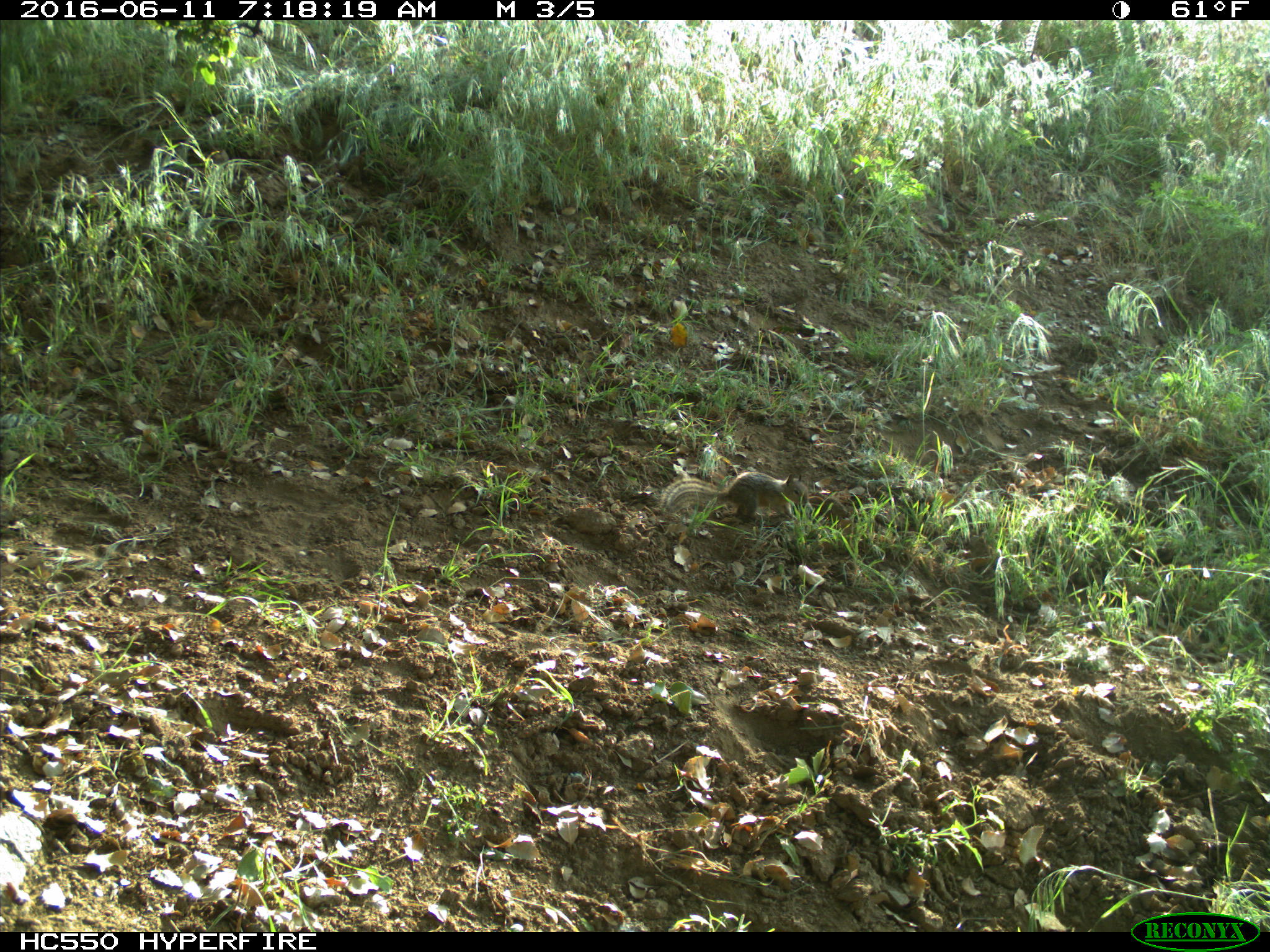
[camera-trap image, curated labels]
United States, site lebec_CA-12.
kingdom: Animalia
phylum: Chordata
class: Mammalia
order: Rodentia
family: Sciuridae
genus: Otospermophilus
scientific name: Otospermophilus beecheyi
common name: california ground squirrel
Otospermophilus beecheyi (california ground squirrel).